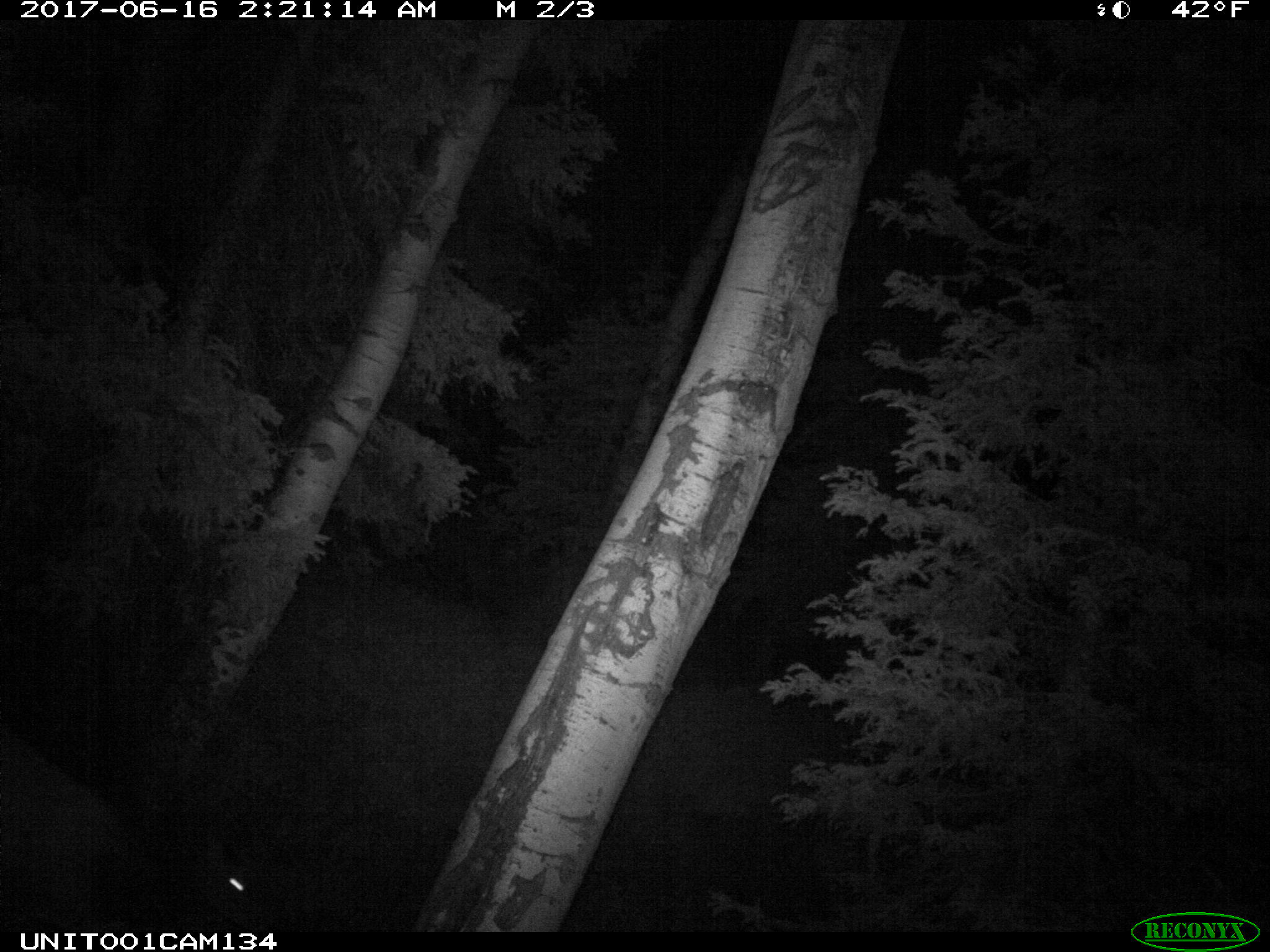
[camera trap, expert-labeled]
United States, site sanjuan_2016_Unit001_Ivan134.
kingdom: Animalia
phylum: Chordata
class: Mammalia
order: Artiodactyla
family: Cervidae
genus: Cervus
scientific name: Cervus elaphus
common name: red deer